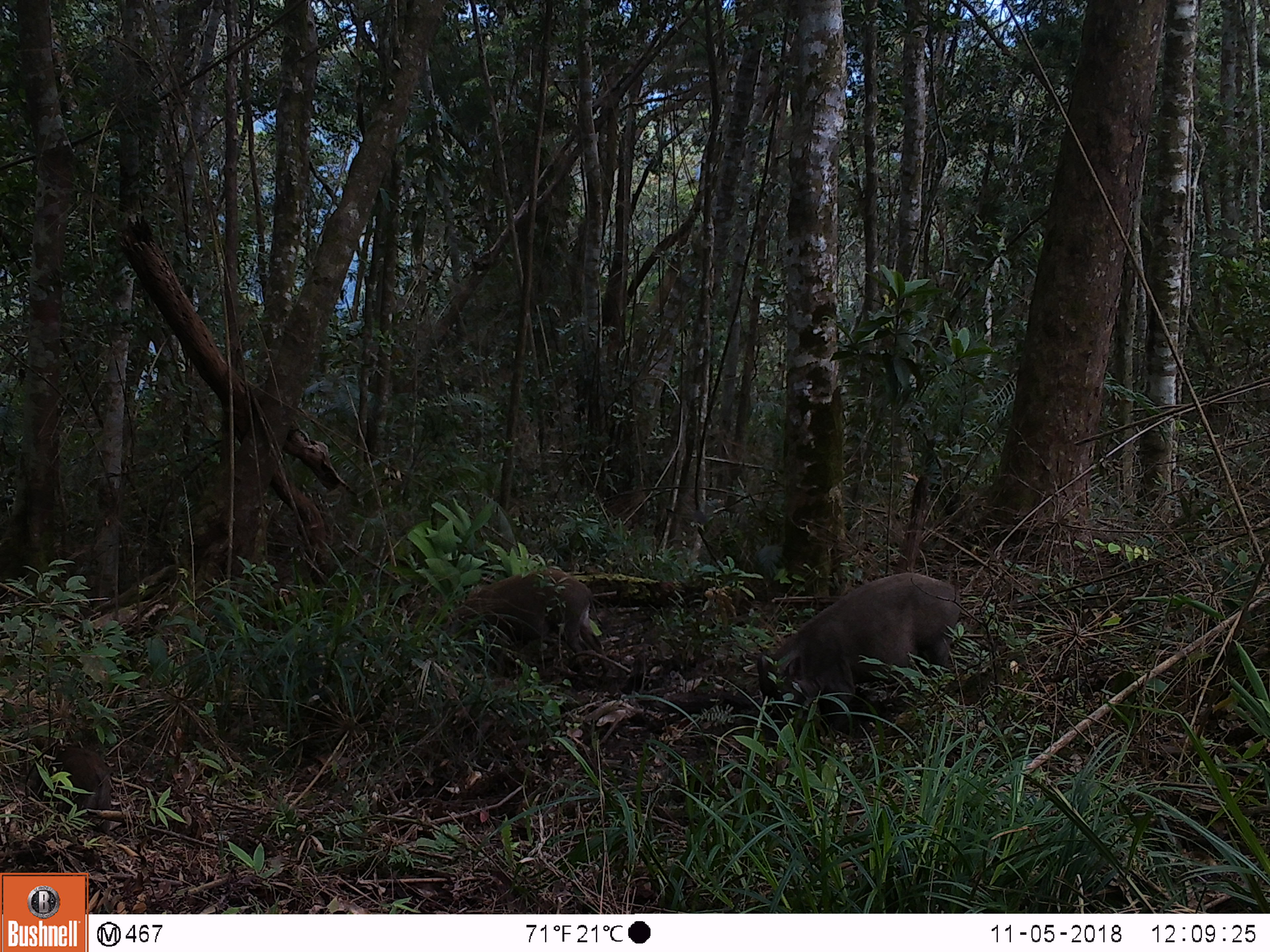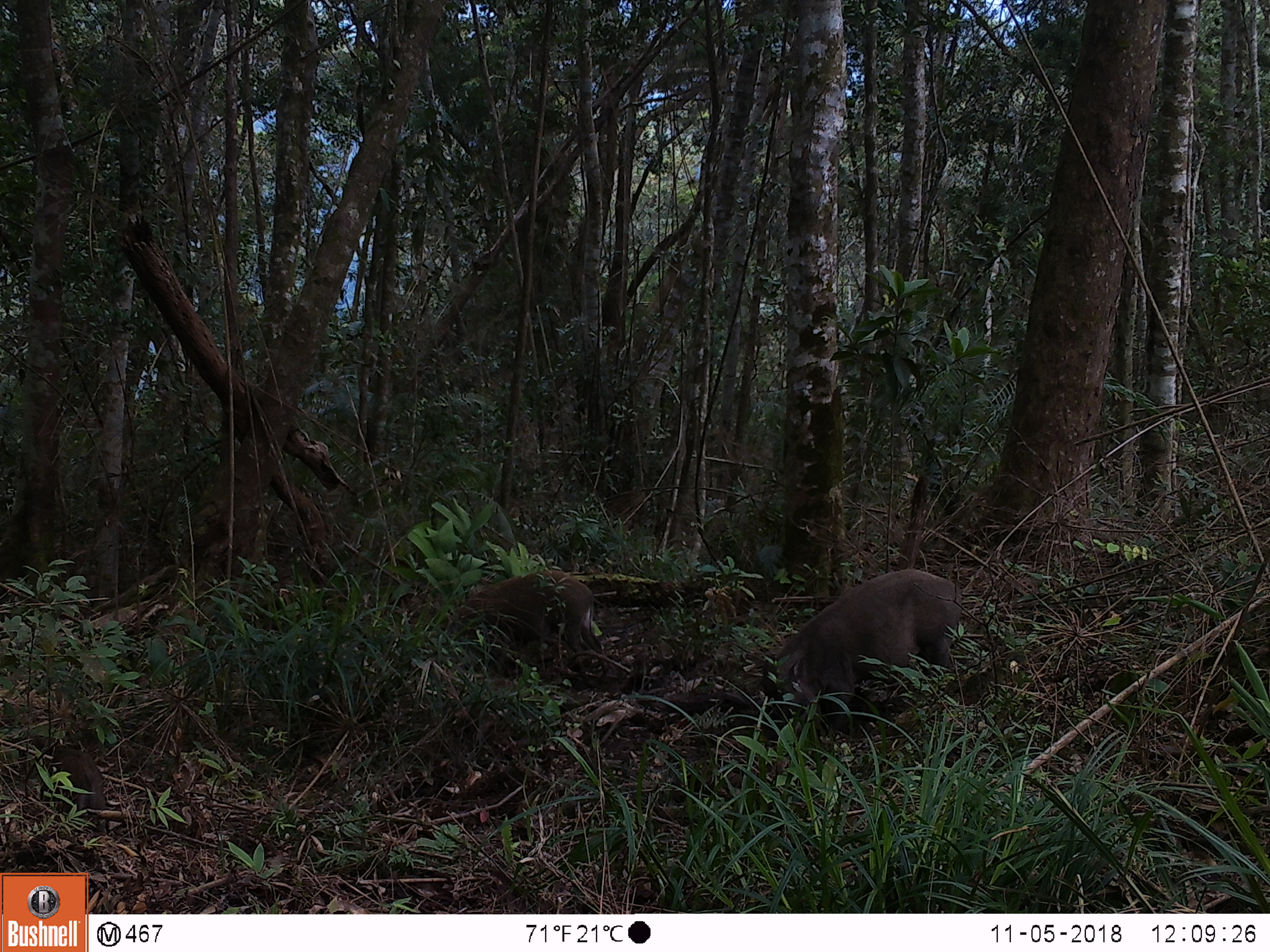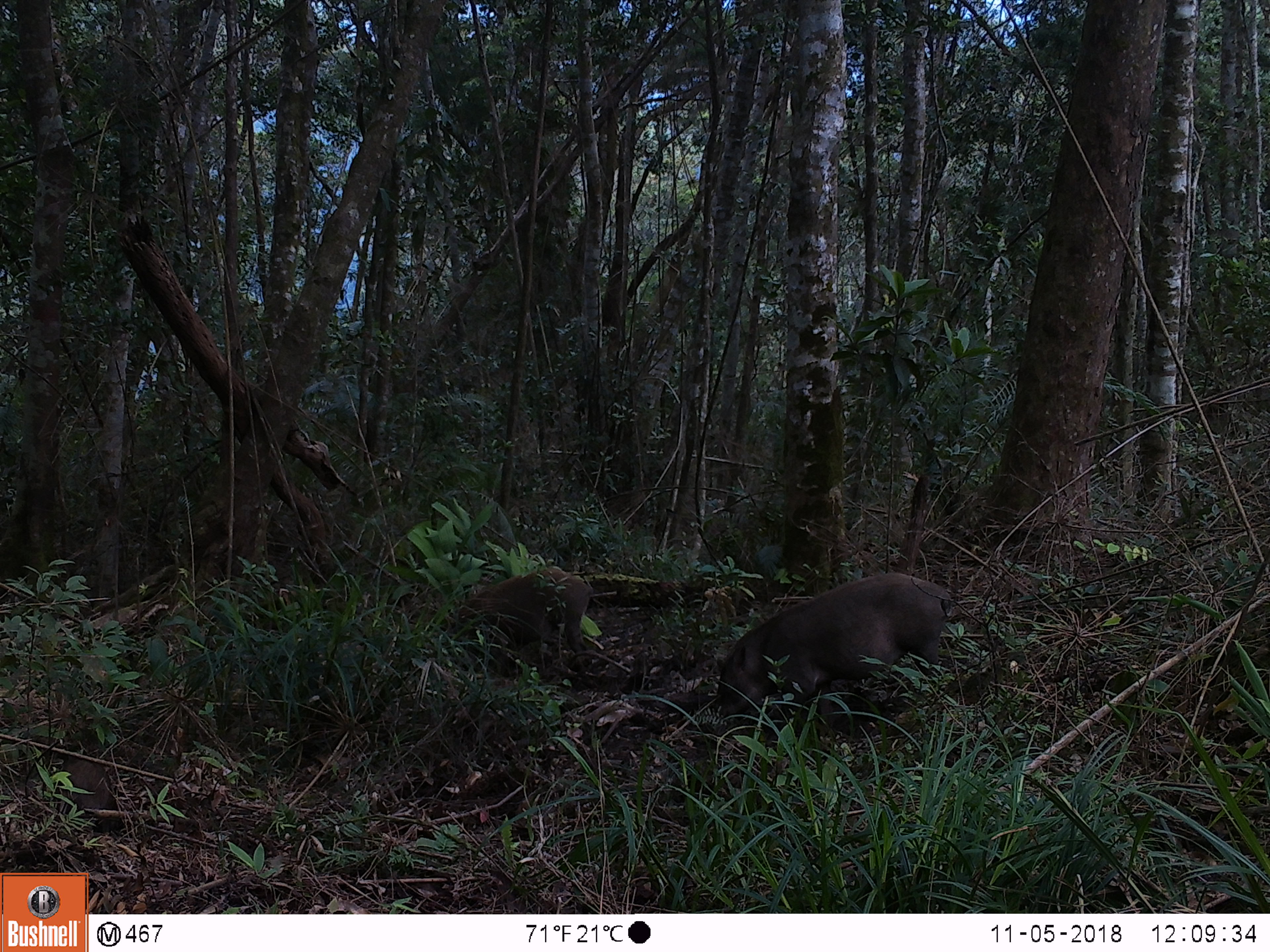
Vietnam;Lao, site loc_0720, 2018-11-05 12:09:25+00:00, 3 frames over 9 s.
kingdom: Animalia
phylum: Chordata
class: Mammalia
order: Artiodactyla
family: Suidae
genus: Sus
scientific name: Sus scrofa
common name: eurasian wild pig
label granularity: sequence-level